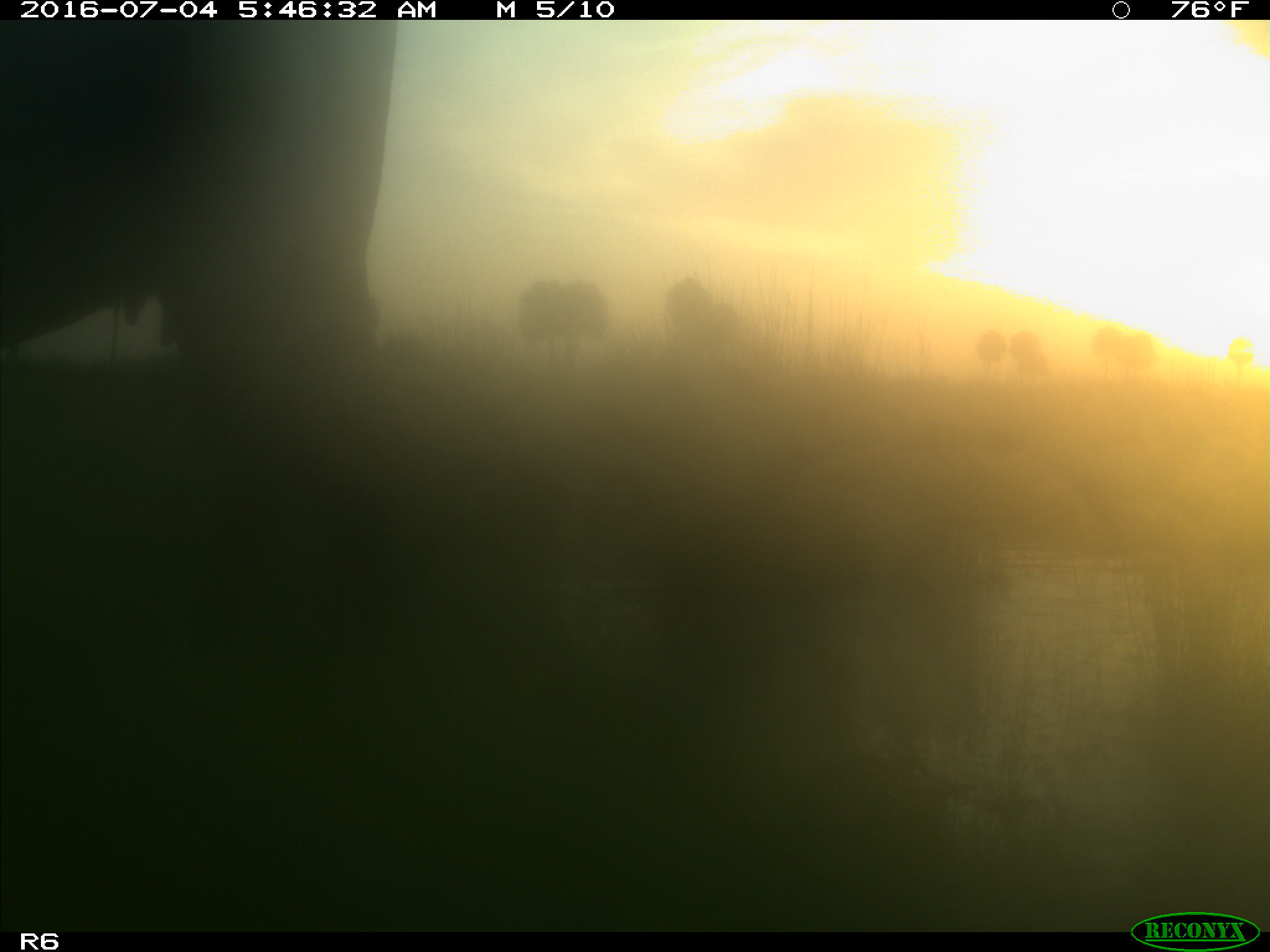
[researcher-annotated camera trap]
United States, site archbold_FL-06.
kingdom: Animalia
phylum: Chordata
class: Mammalia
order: Artiodactyla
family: Bovidae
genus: Bos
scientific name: Bos taurus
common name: domestic cow